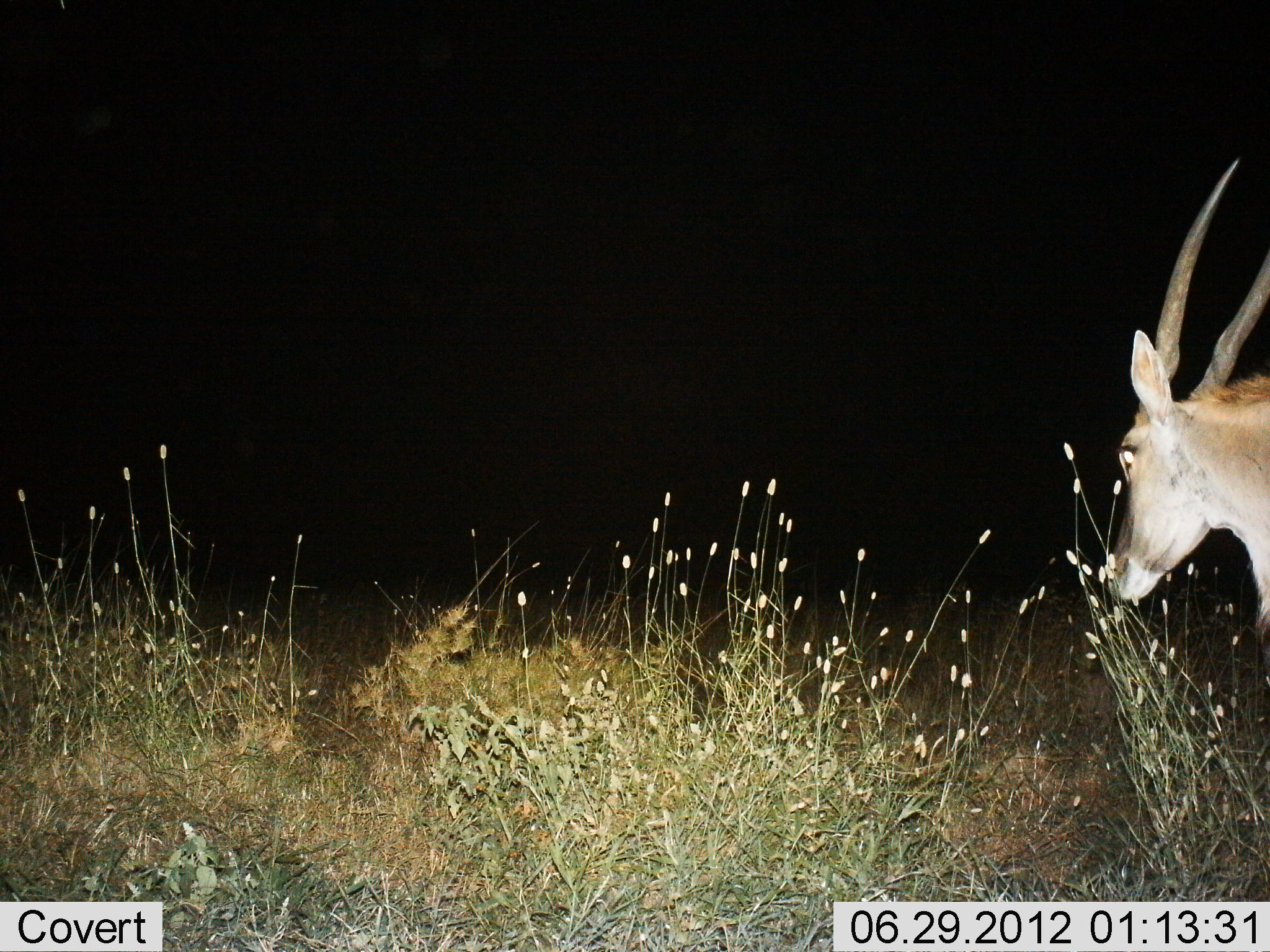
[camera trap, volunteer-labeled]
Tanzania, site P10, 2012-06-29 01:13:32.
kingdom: Animalia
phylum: Chordata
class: Mammalia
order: Artiodactyla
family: Bovidae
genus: Nanger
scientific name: Nanger granti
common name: grant's gazelle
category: gazellegrants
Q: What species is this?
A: Gazellegrants (grant's gazelle) (Nanger granti).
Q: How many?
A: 1.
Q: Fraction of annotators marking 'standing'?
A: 78%.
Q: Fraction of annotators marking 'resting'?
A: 0%.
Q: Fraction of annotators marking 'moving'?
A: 22%.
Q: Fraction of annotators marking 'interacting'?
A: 0%.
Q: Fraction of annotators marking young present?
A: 0%.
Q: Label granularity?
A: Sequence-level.